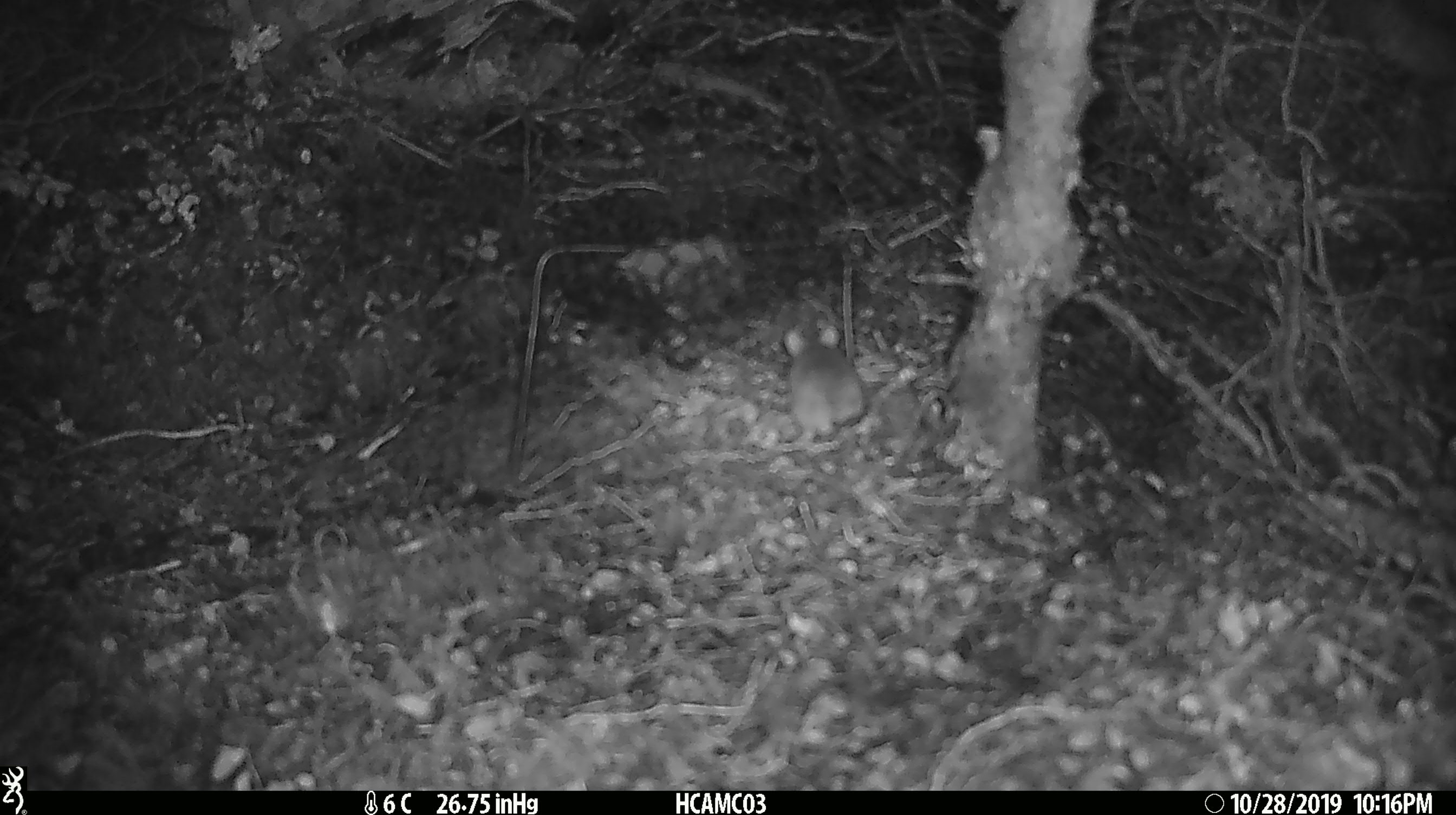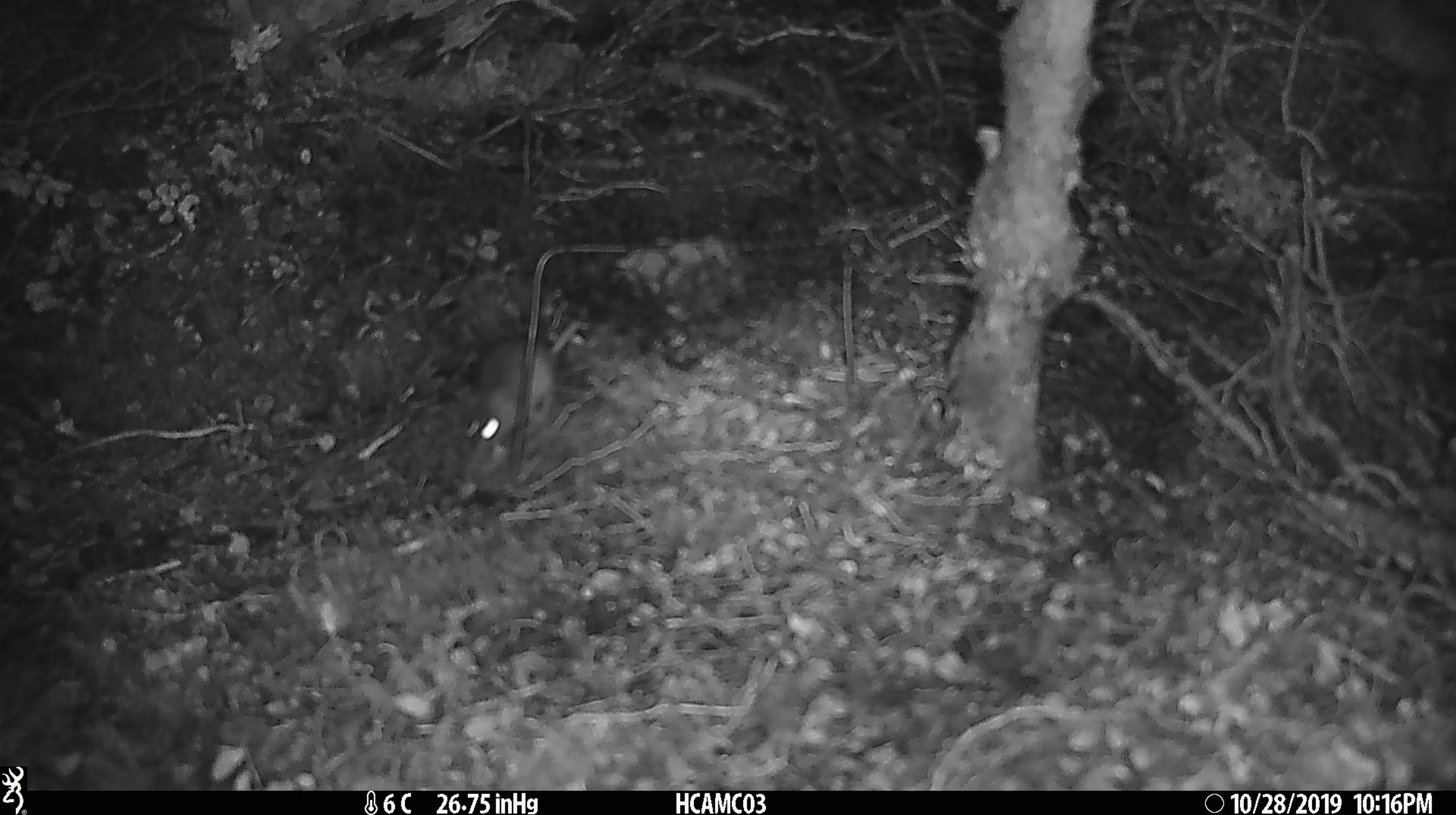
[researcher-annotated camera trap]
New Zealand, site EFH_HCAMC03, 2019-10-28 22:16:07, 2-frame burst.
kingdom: Animalia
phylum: Chordata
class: Mammalia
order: Rodentia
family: Muridae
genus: Mus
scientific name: Mus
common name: mouse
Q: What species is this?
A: Mouse (Mus).